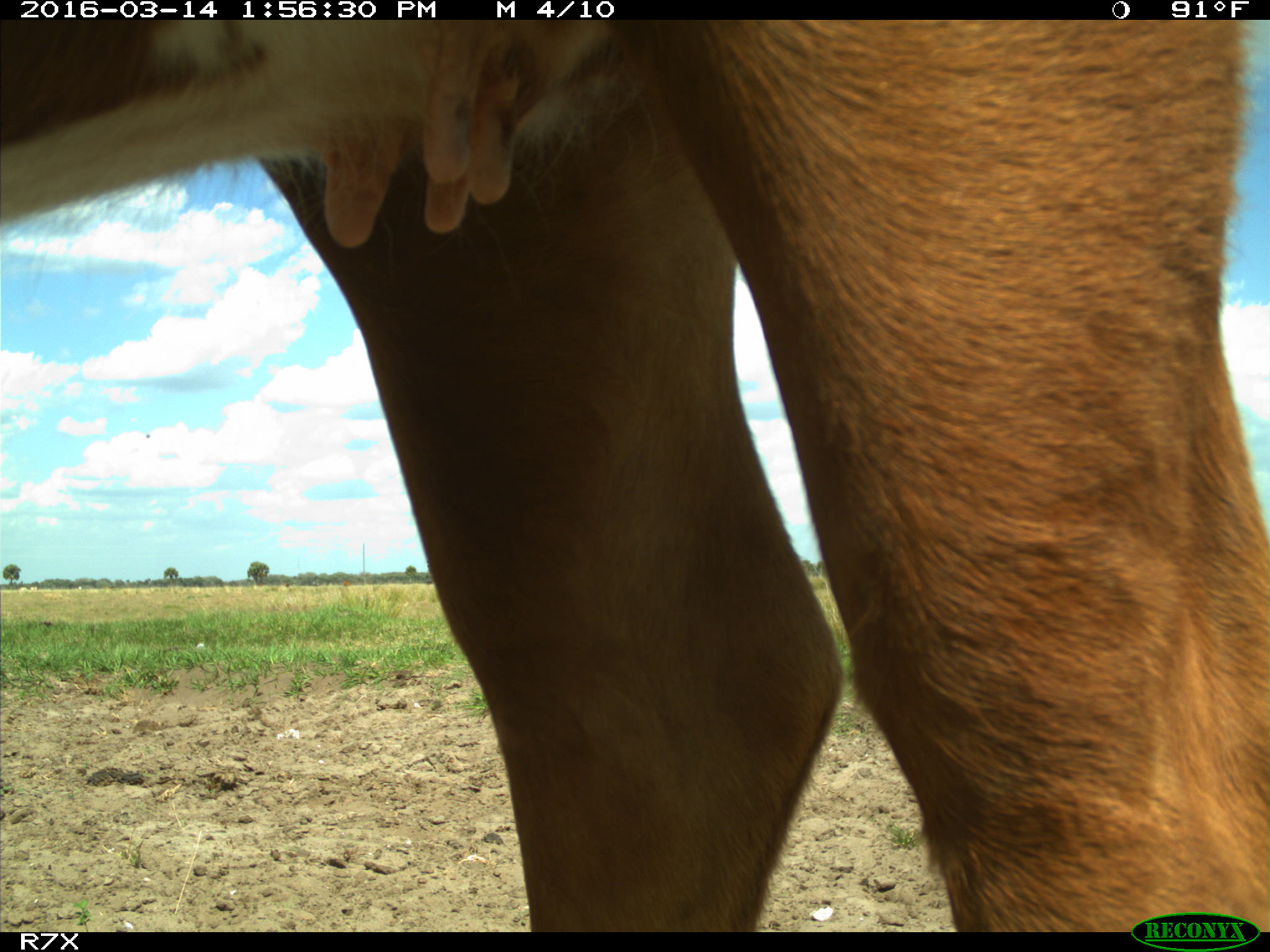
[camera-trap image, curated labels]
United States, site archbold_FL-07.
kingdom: Animalia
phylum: Chordata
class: Mammalia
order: Artiodactyla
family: Bovidae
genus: Bos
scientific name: Bos taurus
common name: domestic cow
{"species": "Bos taurus (domestic cow)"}